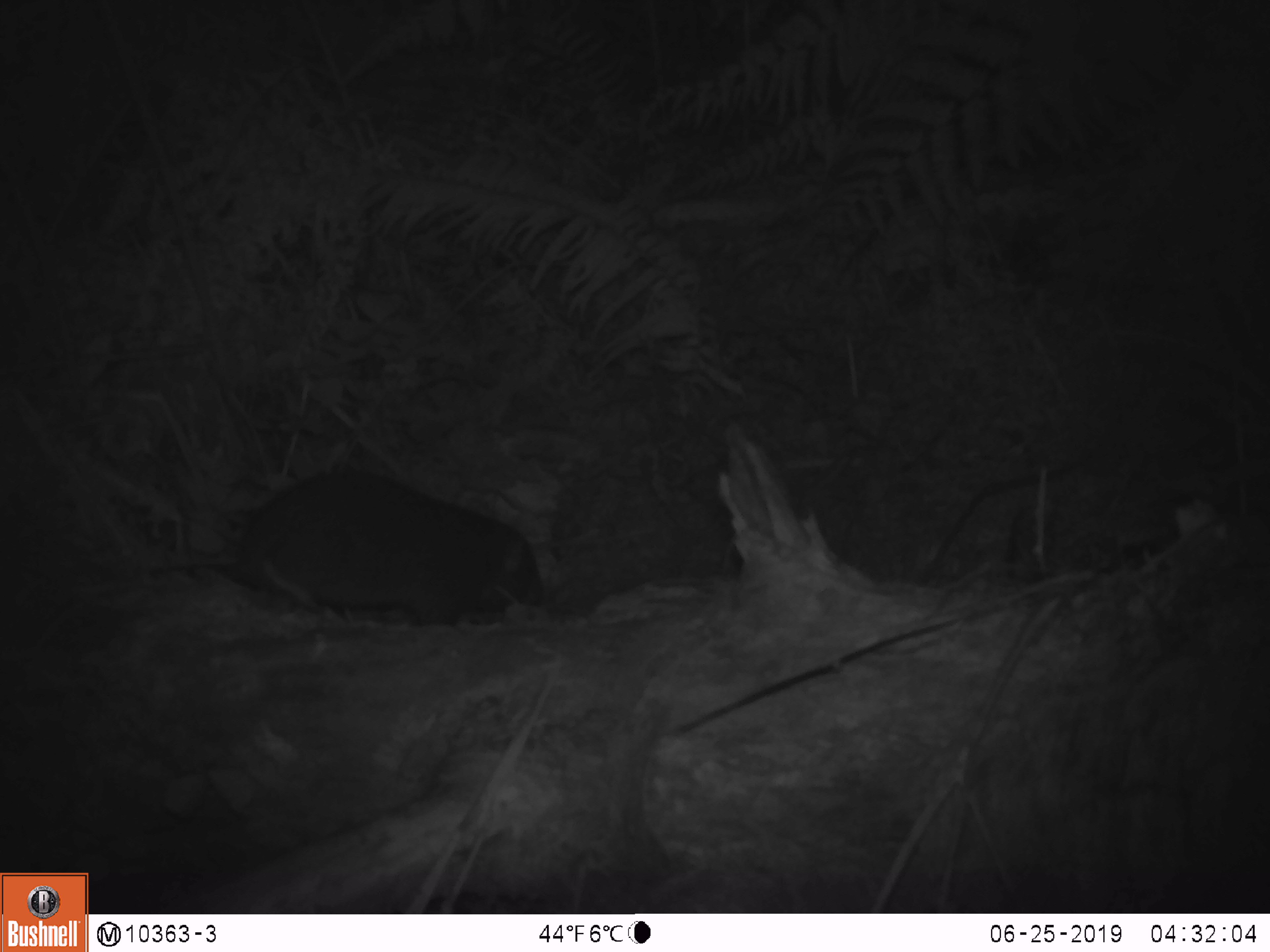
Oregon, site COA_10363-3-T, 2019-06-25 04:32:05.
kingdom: Animalia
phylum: Chordata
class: Mammalia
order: Rodentia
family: Aplodontiidae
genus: Aplodontia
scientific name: Aplodontia rufa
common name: mountain beaver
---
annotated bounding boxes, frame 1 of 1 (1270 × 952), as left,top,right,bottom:
mountain beaver: 243,469,548,627